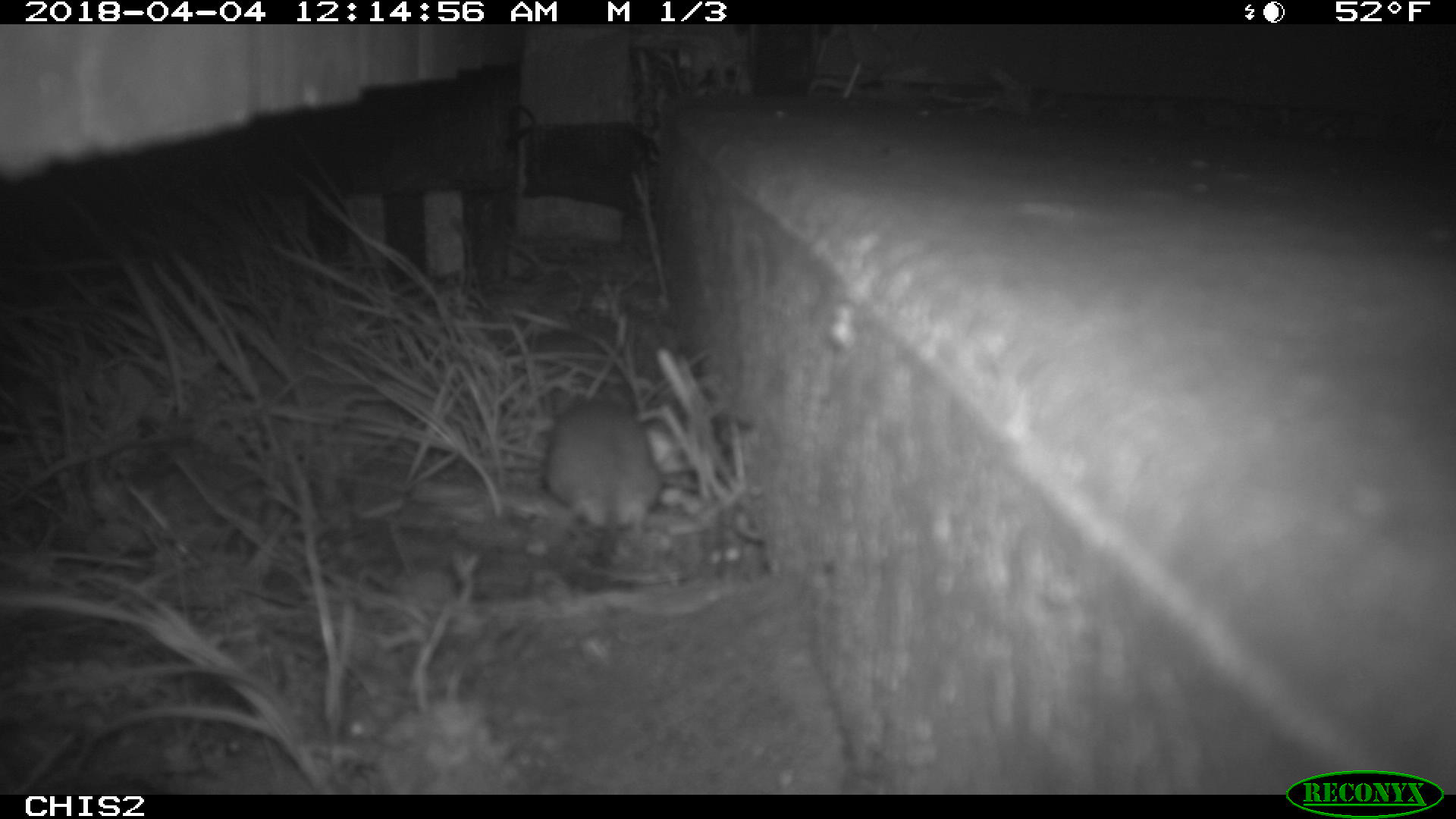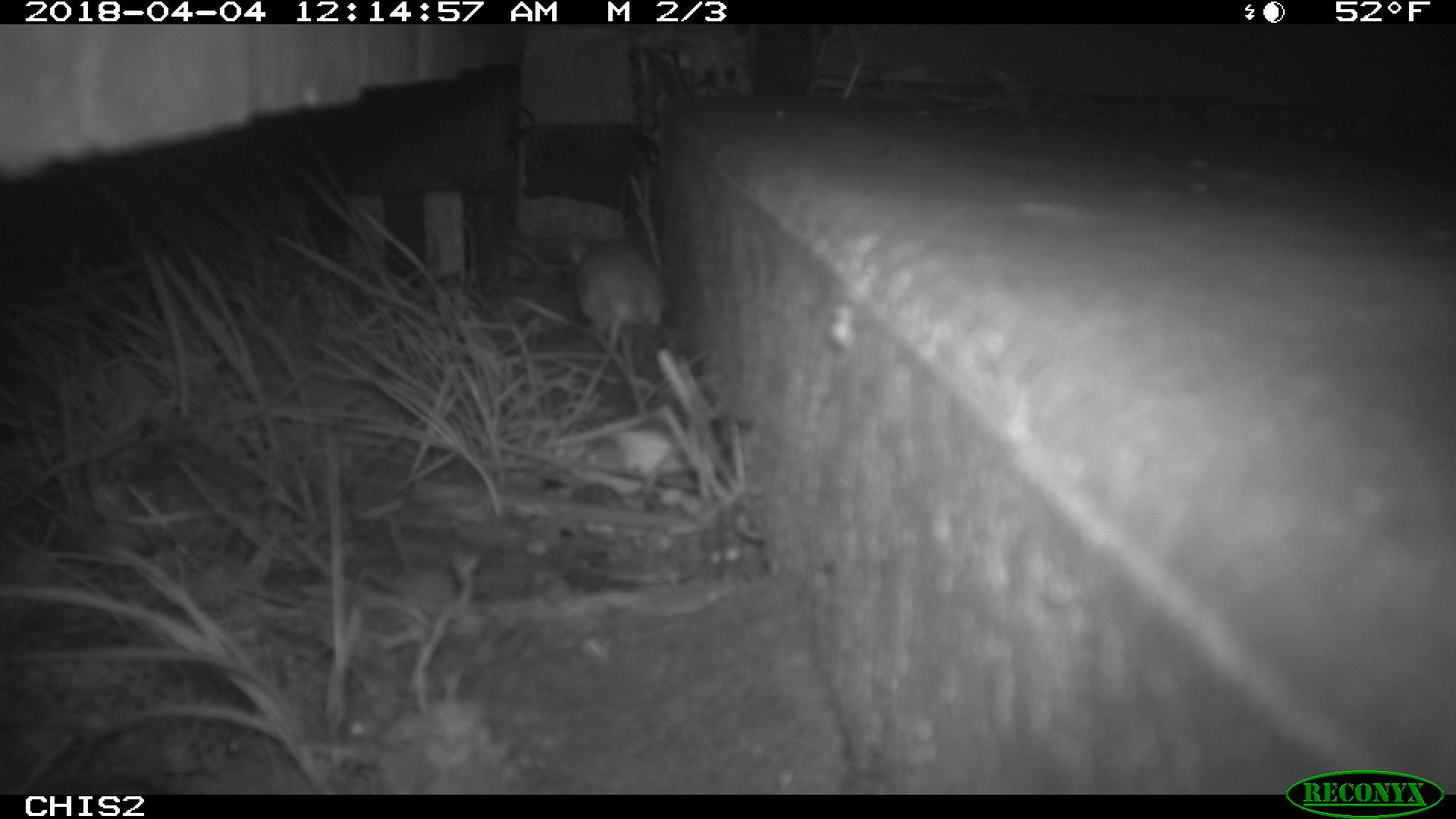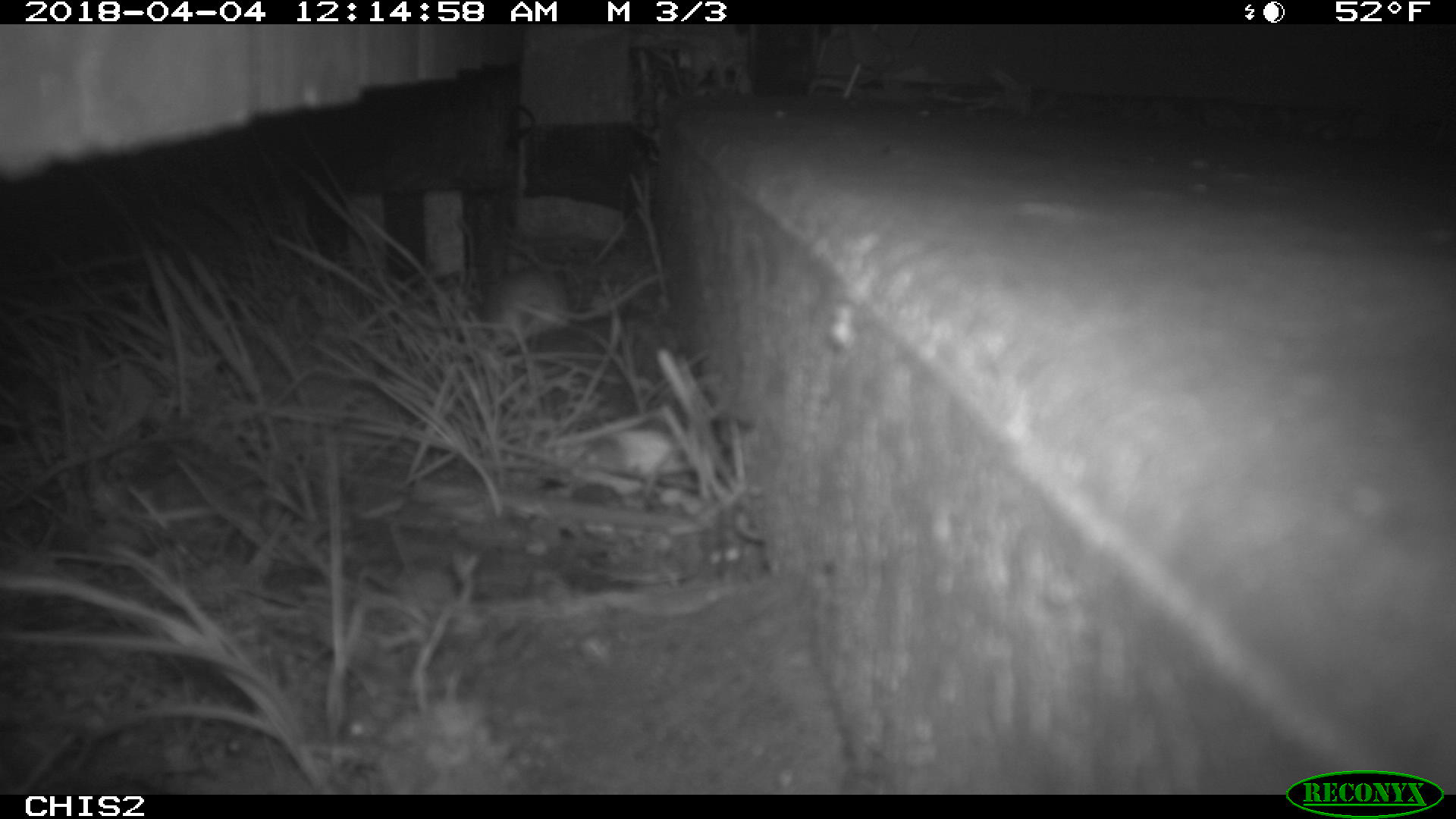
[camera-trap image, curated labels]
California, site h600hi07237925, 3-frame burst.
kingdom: Animalia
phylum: Chordata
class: Mammalia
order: Rodentia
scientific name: Rodentia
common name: rodent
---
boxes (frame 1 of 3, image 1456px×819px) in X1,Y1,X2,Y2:
rodent: 542,374,665,573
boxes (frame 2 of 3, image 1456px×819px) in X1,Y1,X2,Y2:
rodent: 562,226,664,425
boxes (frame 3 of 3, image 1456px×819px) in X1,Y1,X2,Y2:
rodent: 484,253,661,347